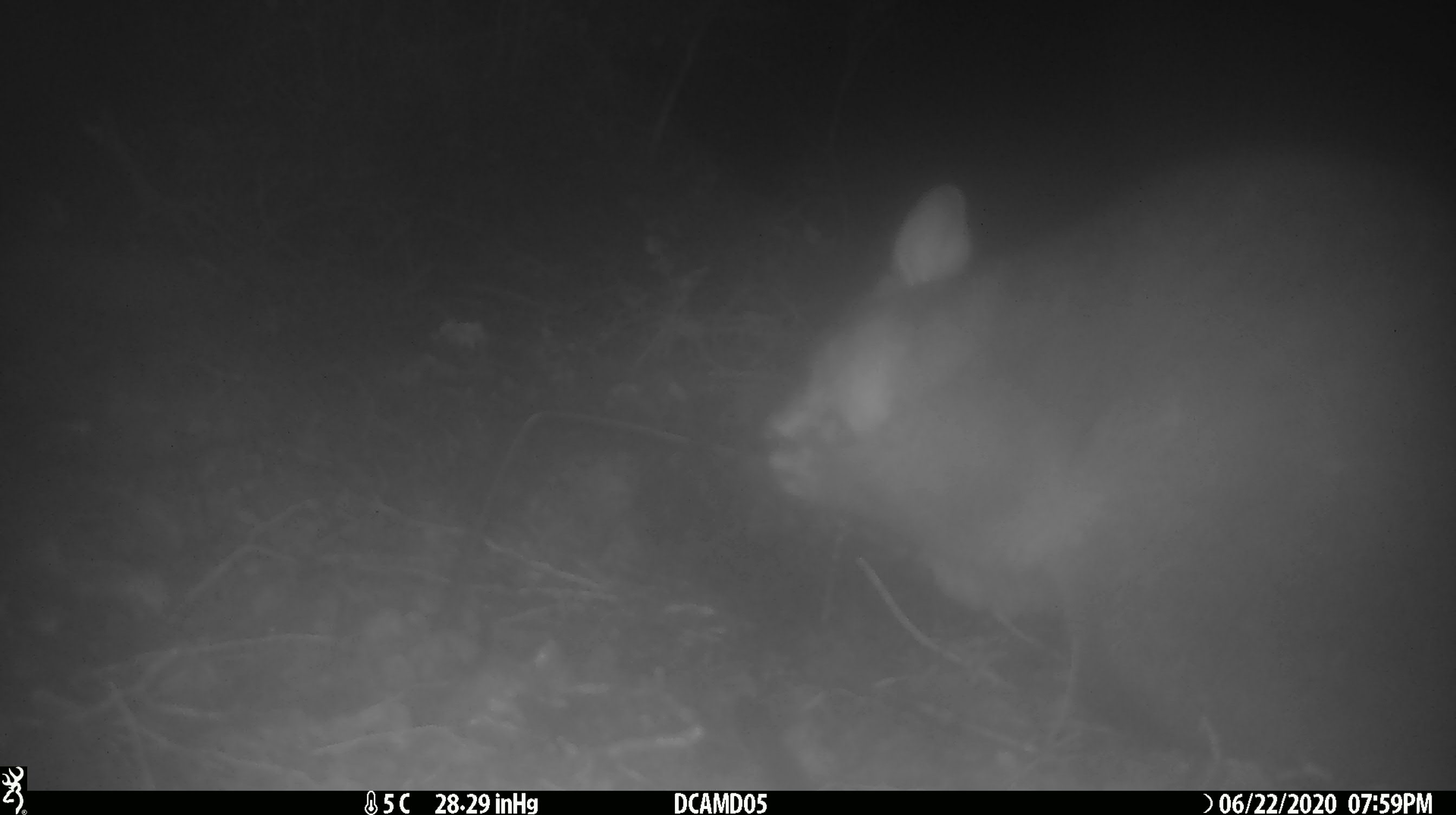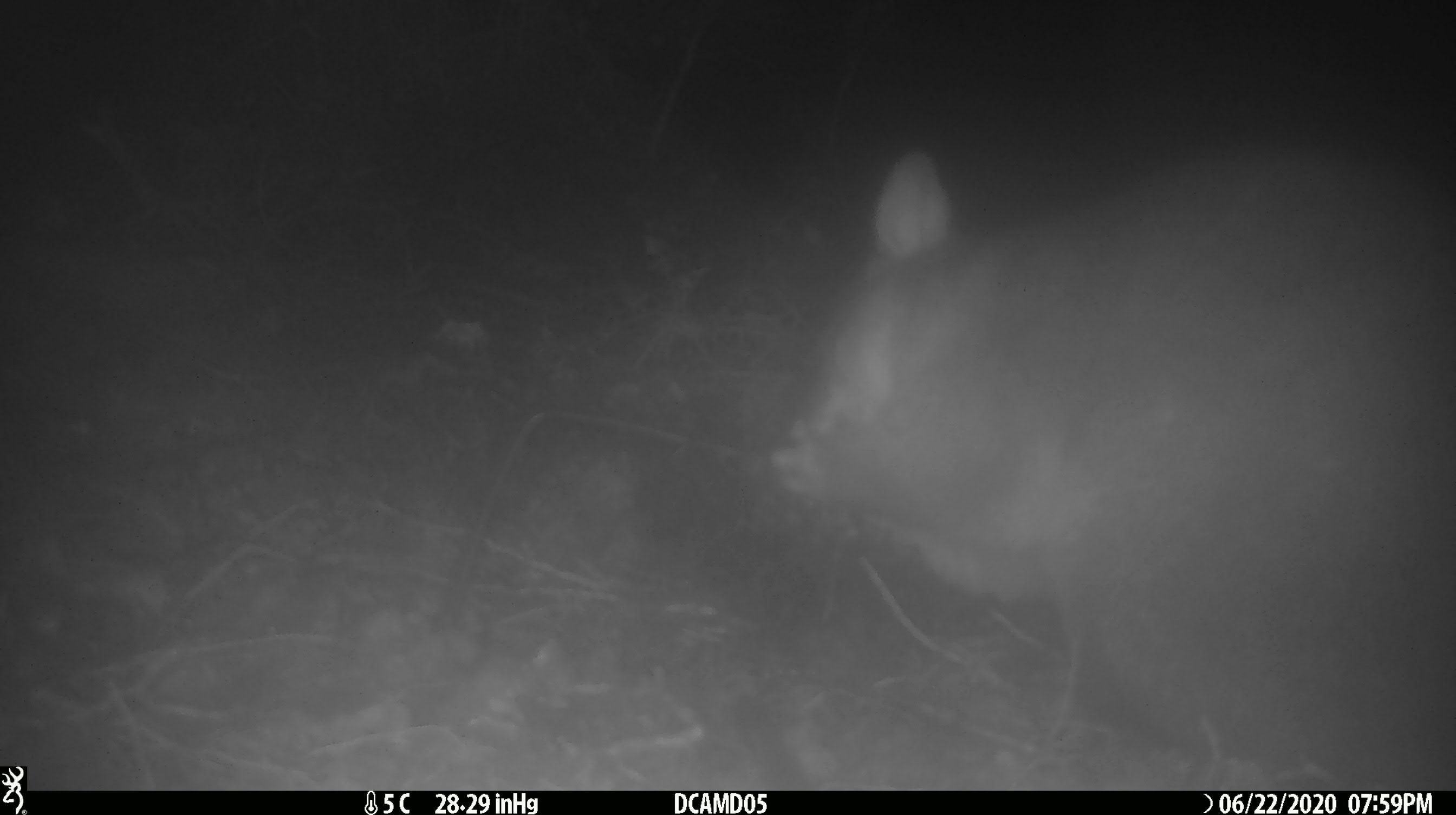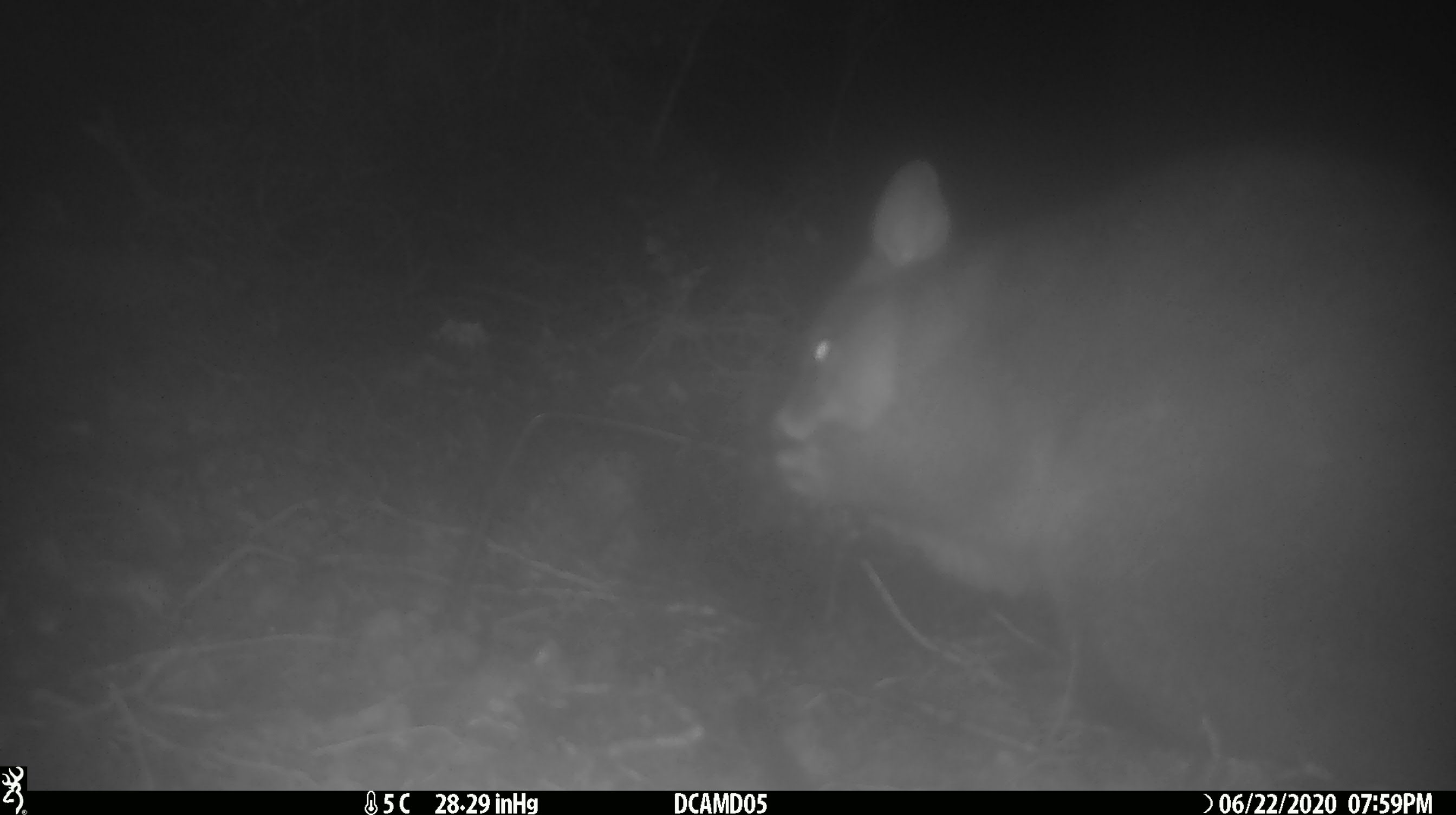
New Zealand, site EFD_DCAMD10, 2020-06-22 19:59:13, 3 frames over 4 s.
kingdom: Animalia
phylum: Chordata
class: Mammalia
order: Diprotodontia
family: Phalangeridae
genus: Trichosurus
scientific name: Trichosurus vulpecula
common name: common brushtail possum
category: possum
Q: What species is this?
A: Possum (common brushtail possum) (Trichosurus vulpecula).